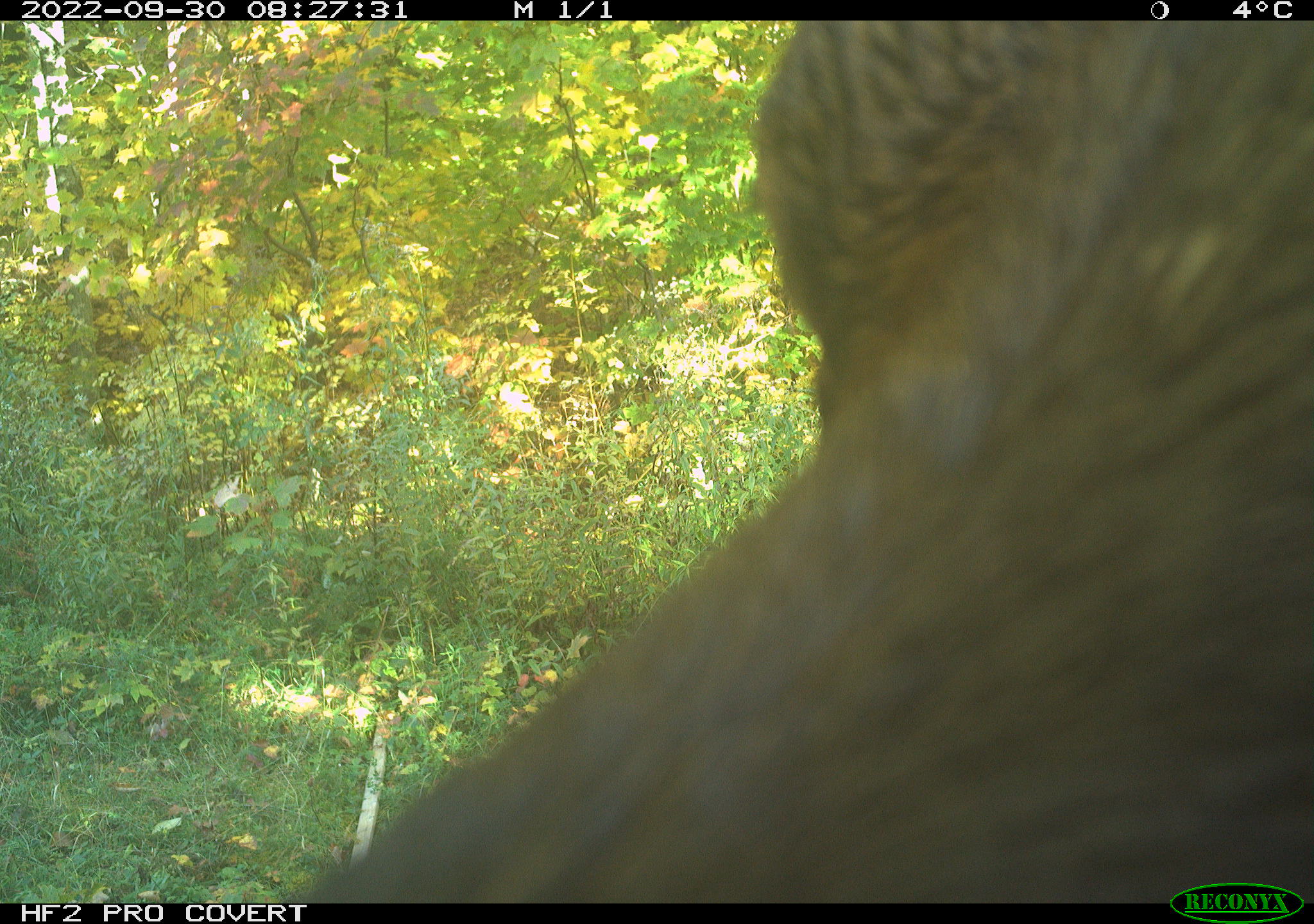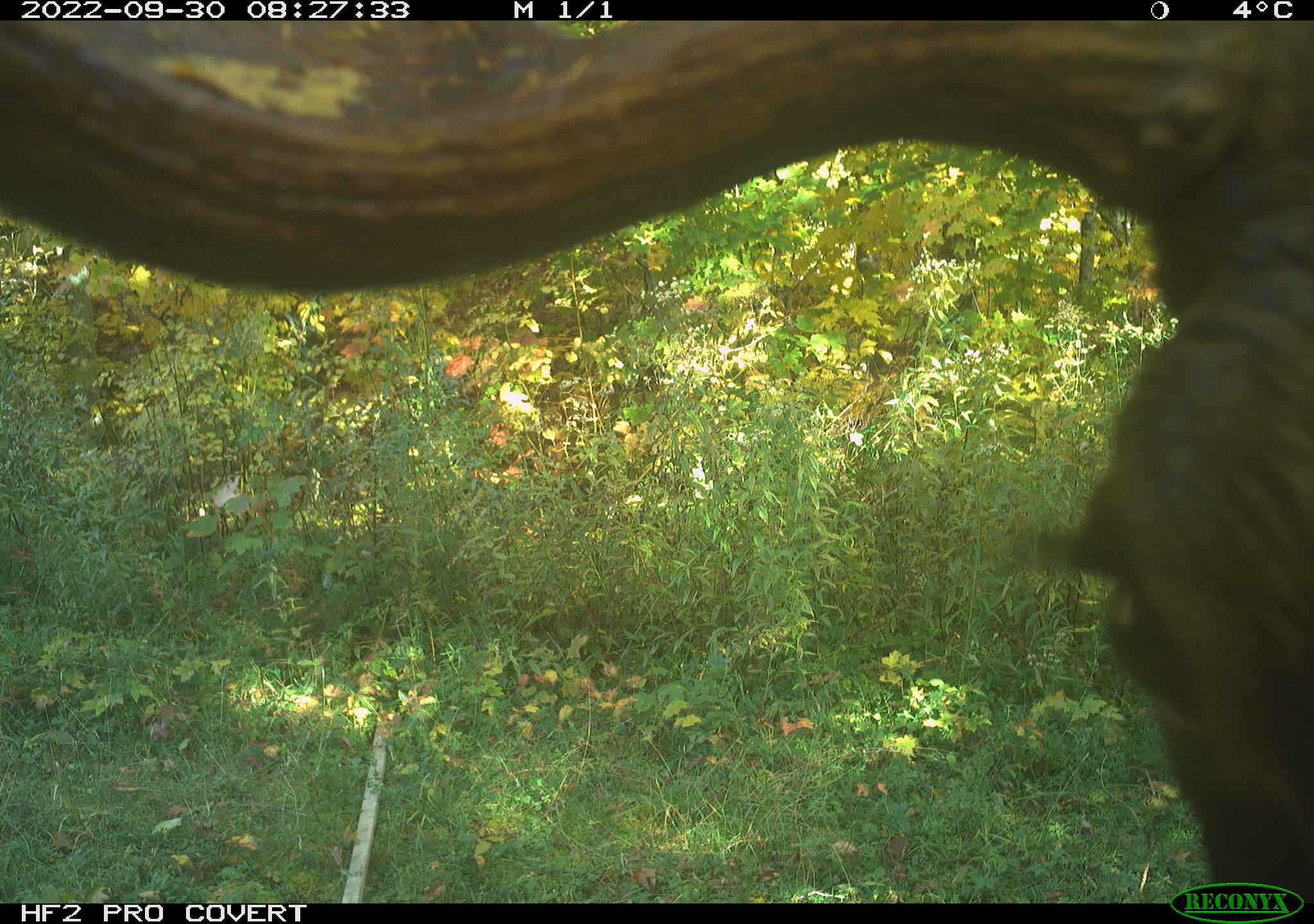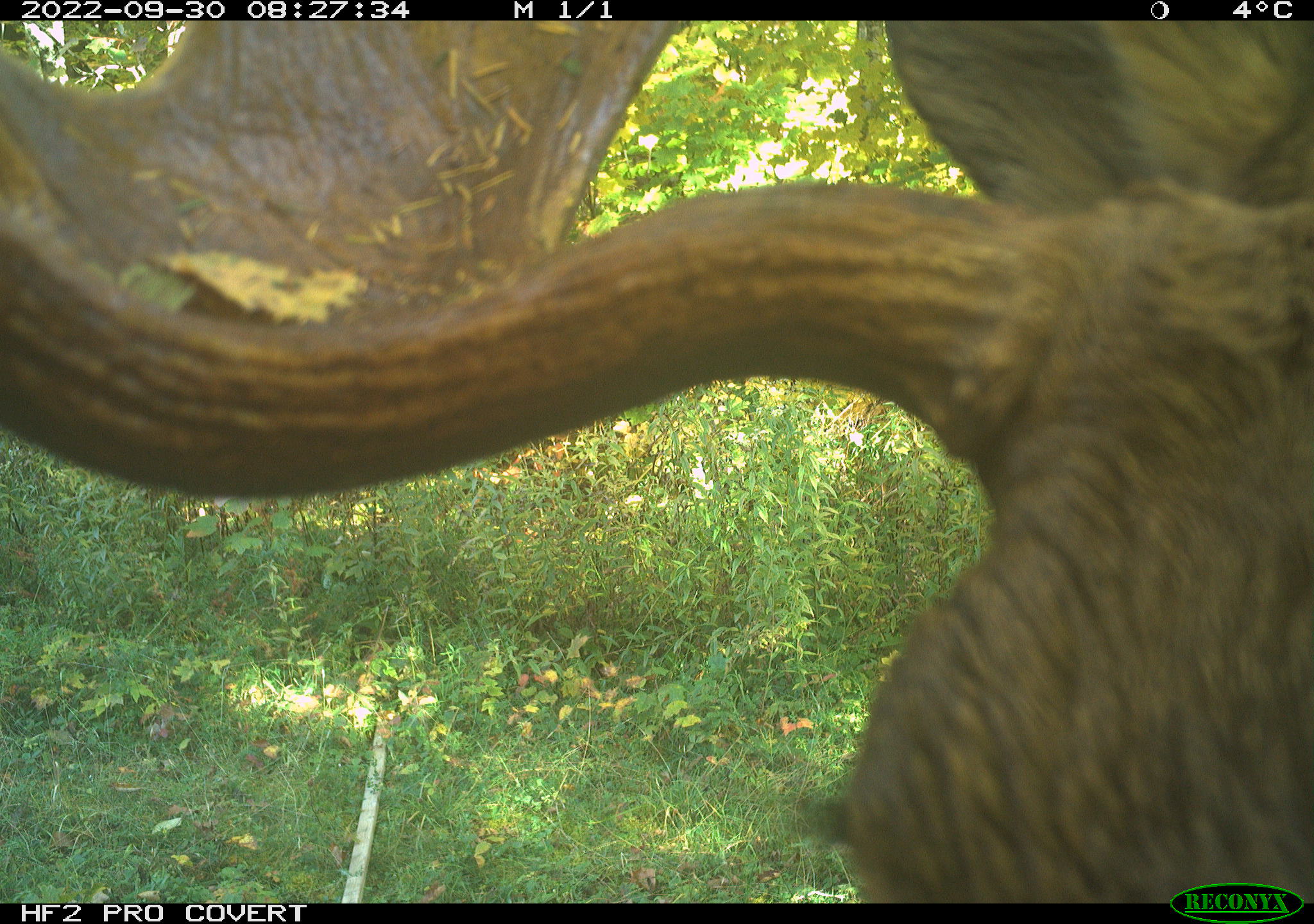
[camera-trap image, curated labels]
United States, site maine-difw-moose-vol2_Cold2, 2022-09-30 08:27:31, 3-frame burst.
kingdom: Animalia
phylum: Chordata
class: Mammalia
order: Artiodactyla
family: Cervidae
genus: Alces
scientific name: Alces alces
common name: moose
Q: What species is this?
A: Moose (Alces alces).